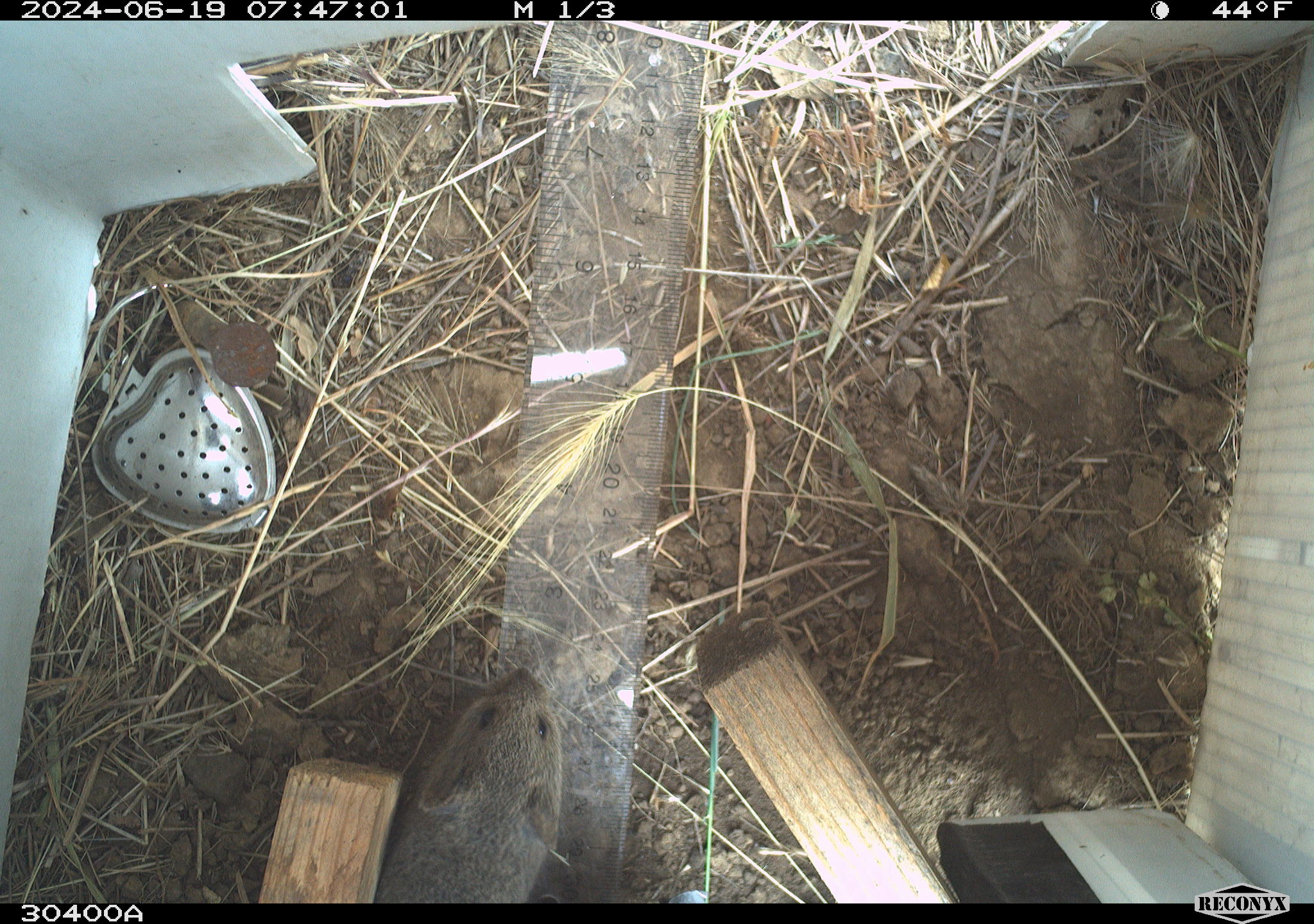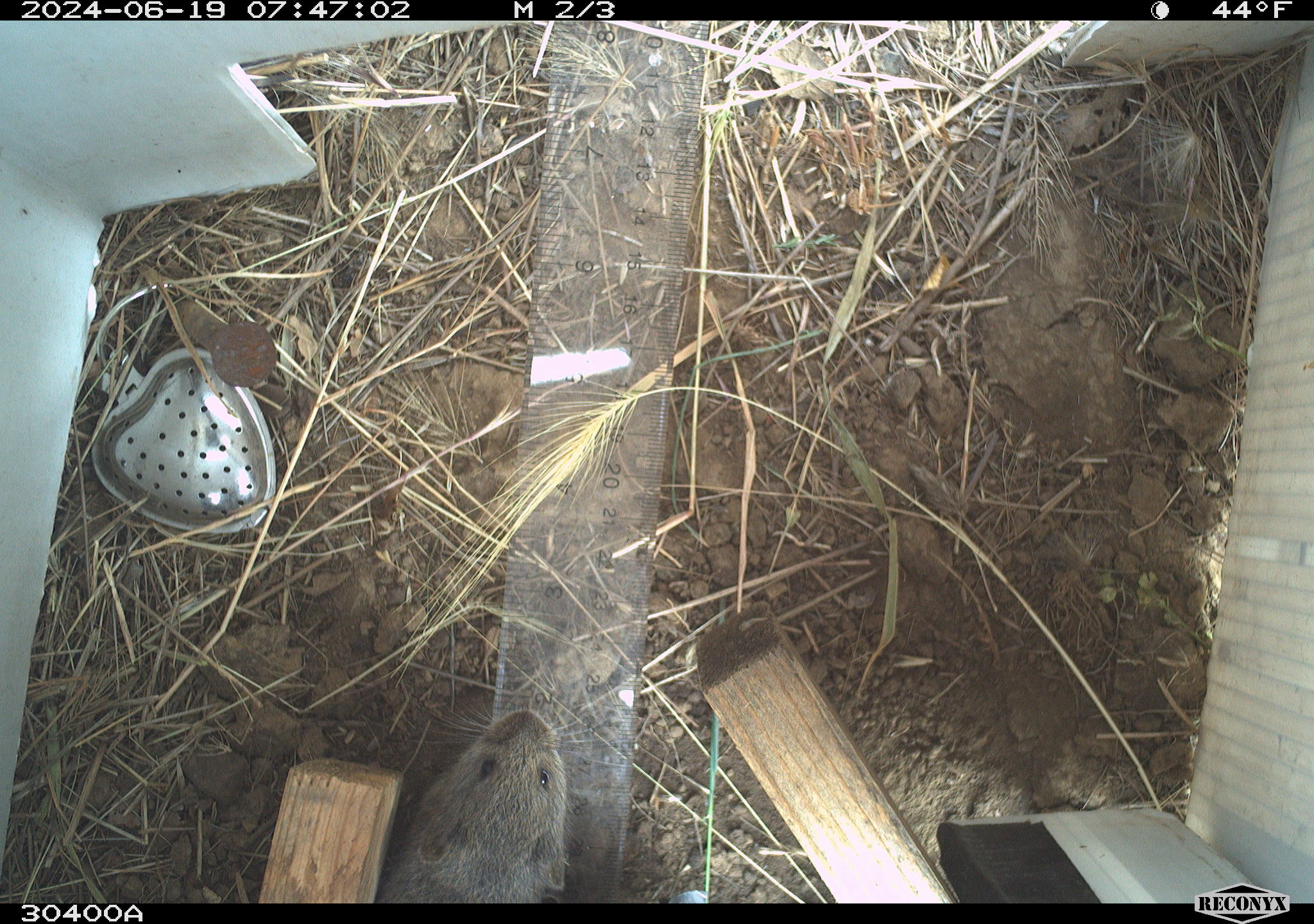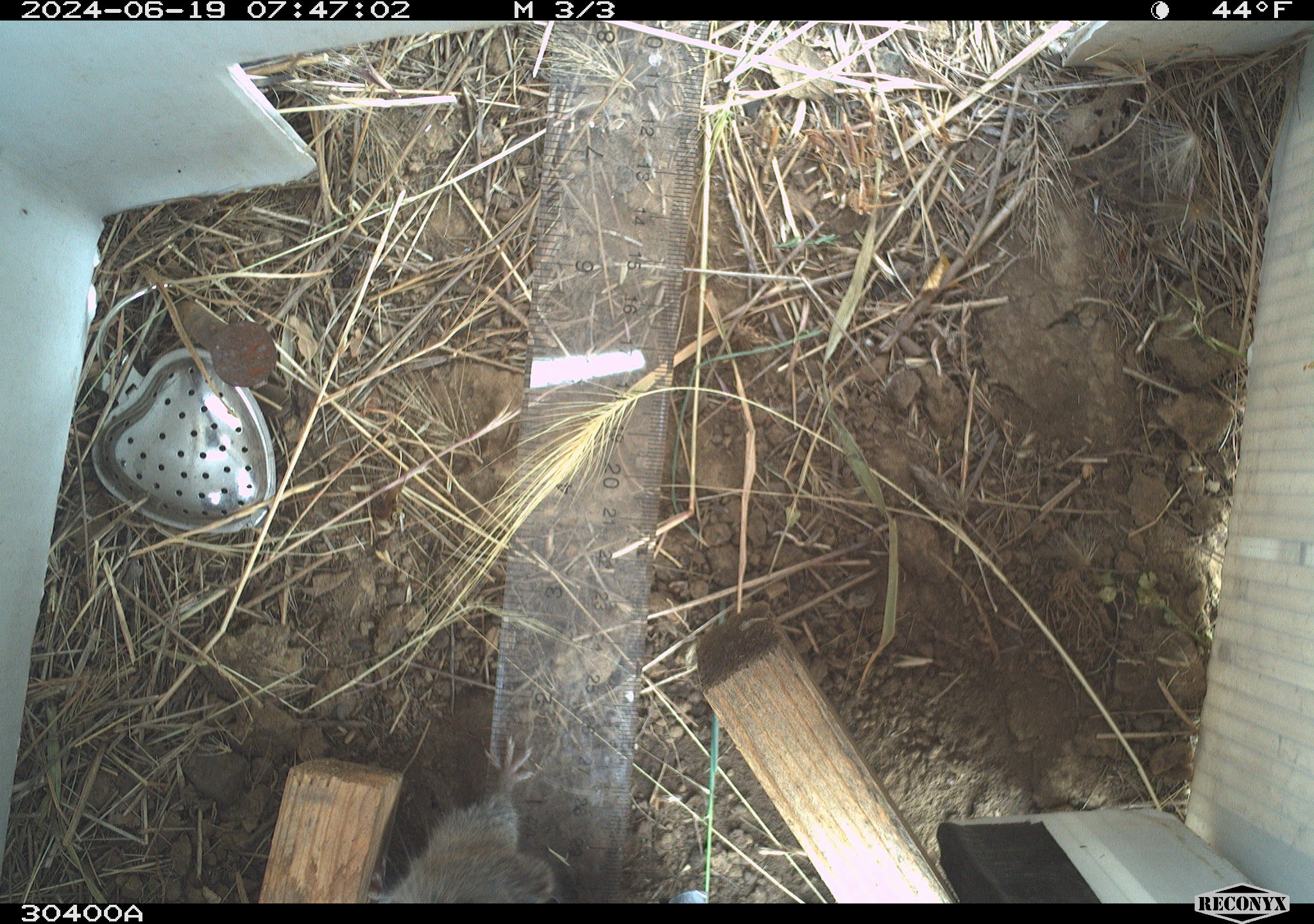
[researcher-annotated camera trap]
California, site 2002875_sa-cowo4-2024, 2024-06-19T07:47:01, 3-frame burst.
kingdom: Animalia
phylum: Chordata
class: Mammalia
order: Rodentia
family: Cricetidae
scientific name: Arvicolinae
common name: voles, lemmings, and muskrats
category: arvicolinae subfamily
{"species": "arvicolinae subfamily (voles, lemmings, and muskrats) (Arvicolinae)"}